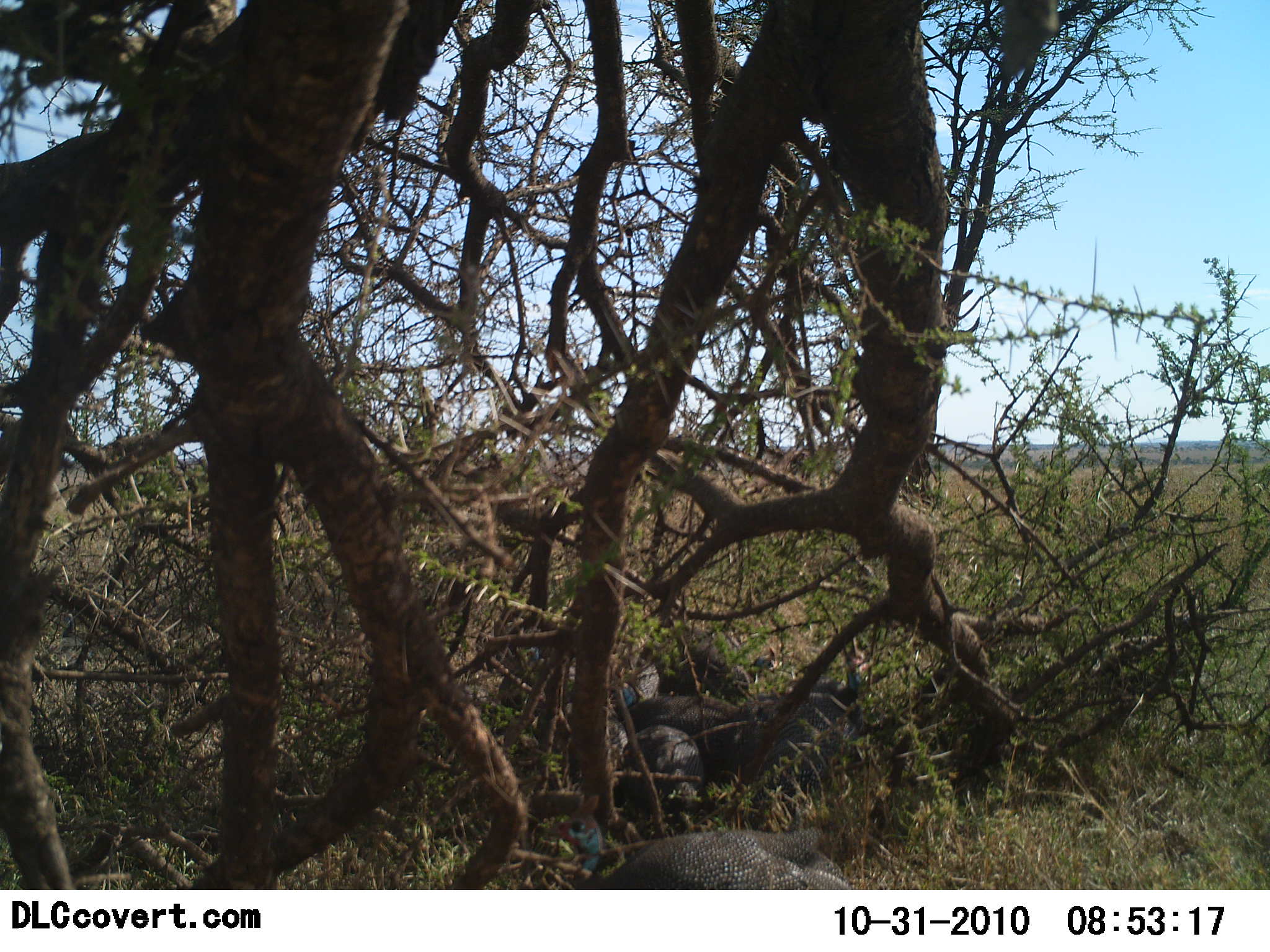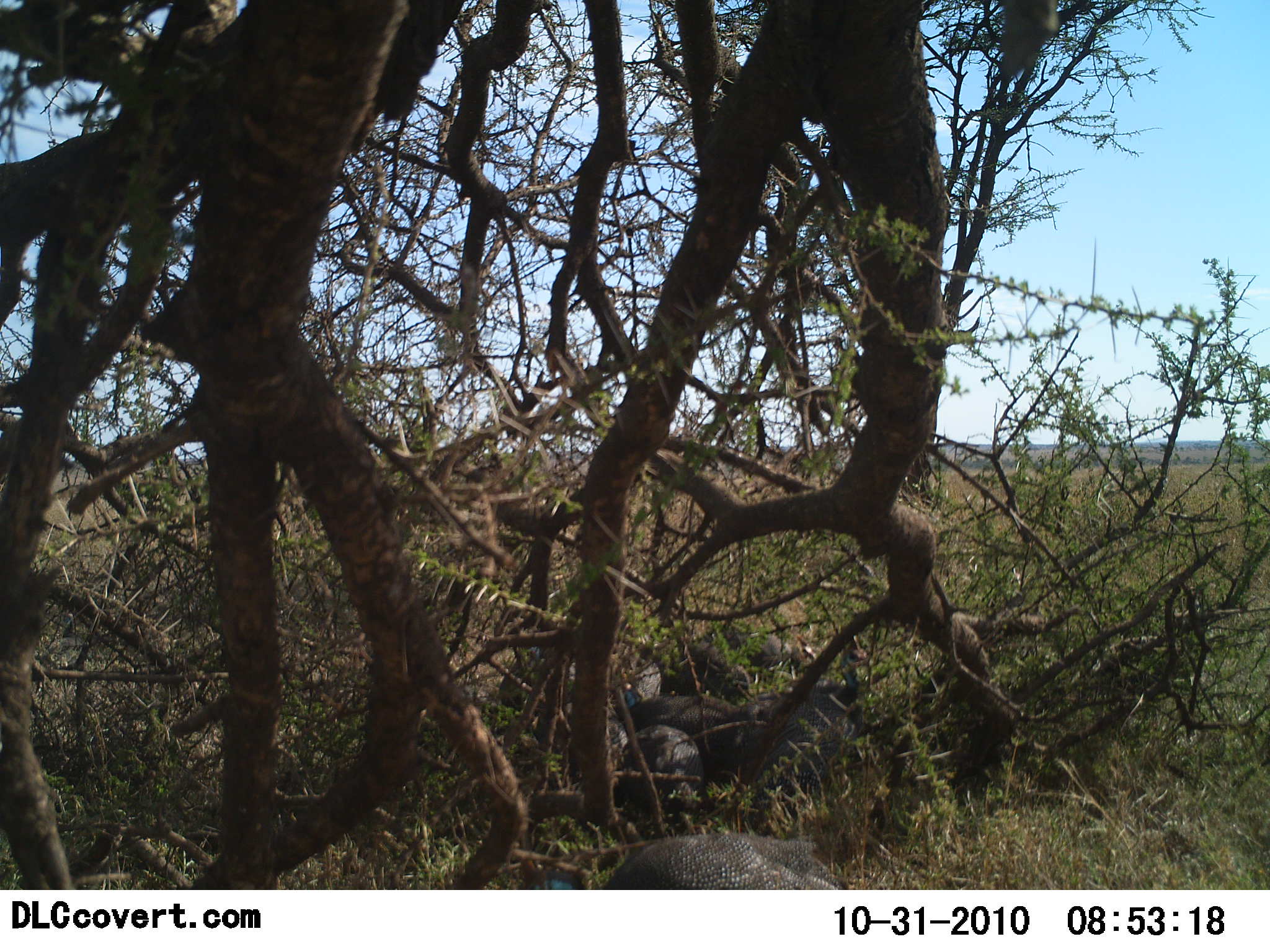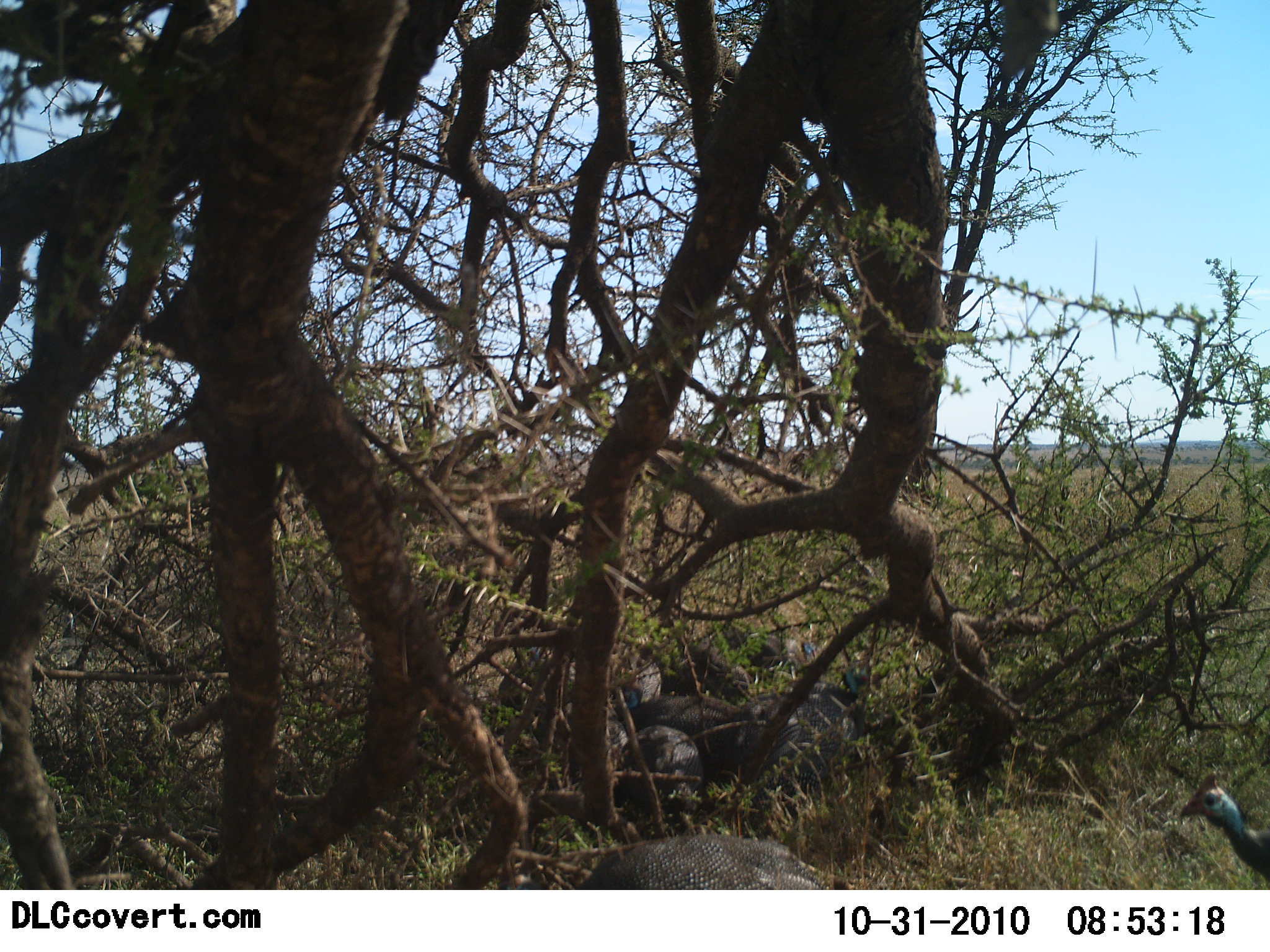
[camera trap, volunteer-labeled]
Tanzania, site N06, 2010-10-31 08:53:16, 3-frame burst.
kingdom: Animalia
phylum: Chordata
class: Aves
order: Galliformes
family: Numididae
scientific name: Numididae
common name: guinea fowl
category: guineafowl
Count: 7.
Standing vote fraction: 13%.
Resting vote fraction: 73%.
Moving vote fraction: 60%.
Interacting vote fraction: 7%.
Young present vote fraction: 0%.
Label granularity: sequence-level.